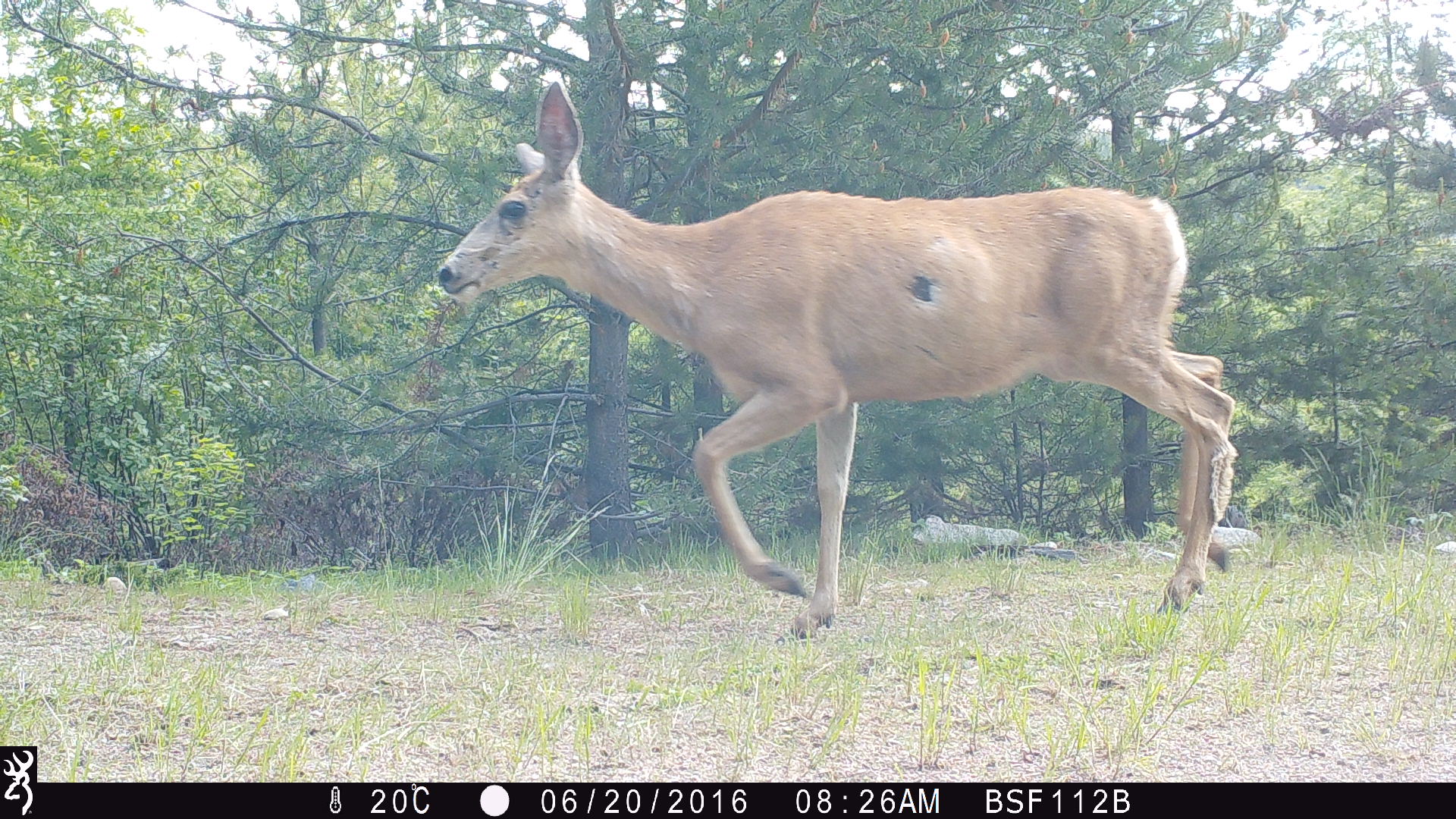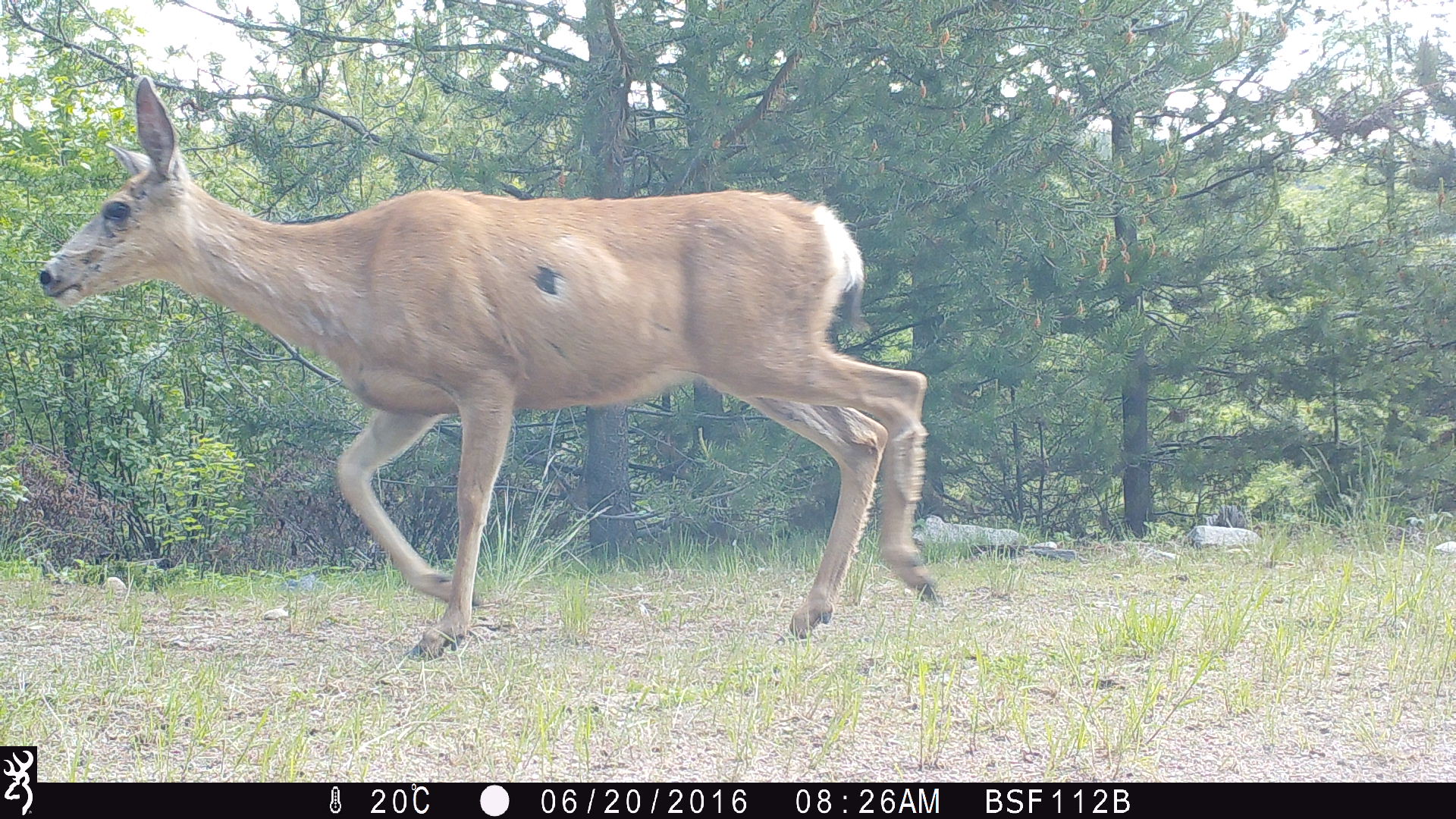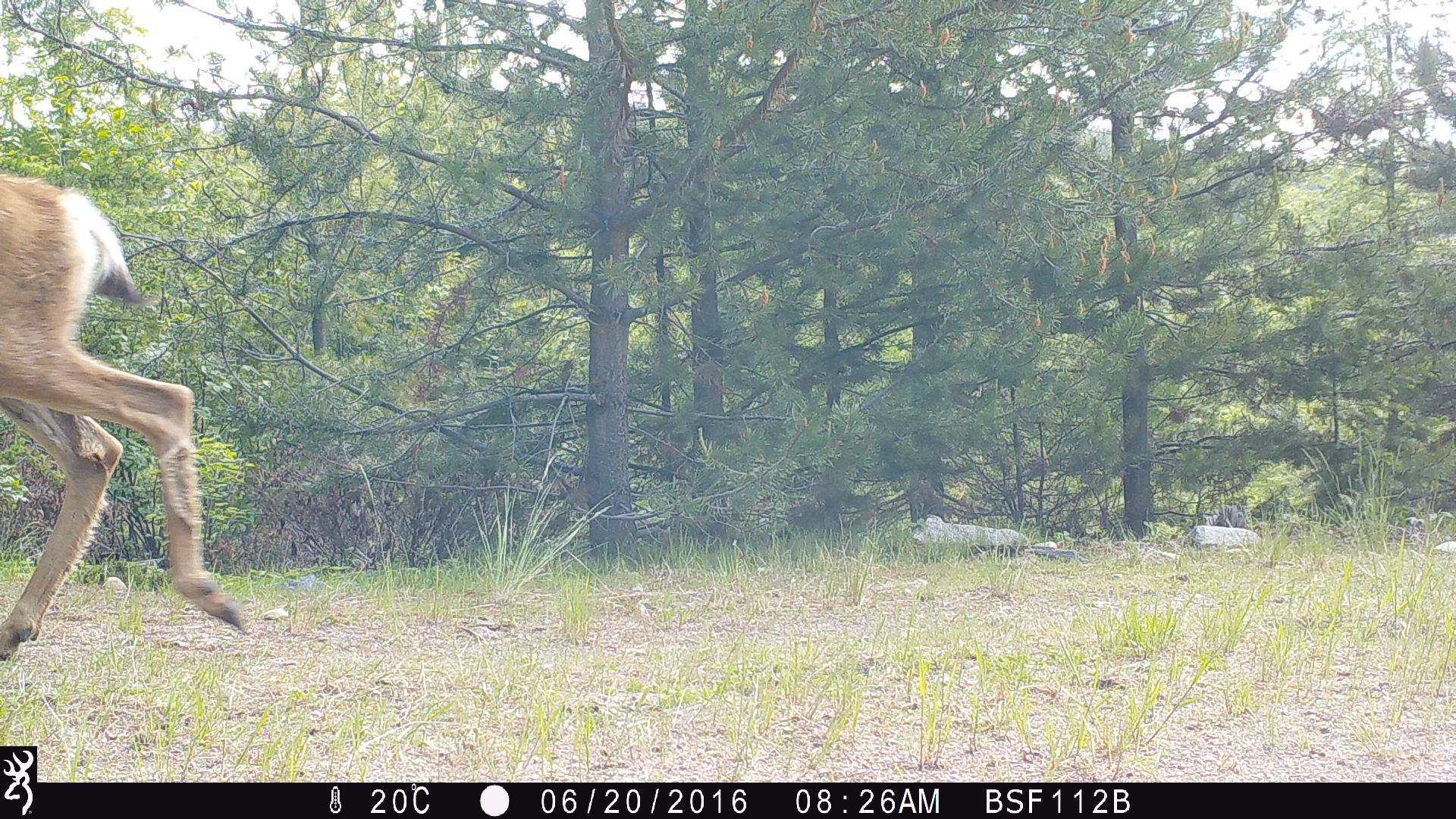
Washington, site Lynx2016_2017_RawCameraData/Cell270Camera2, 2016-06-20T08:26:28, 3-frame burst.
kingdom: Animalia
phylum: Chordata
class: Mammalia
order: Artiodactyla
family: Cervidae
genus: Odocoileus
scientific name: Odocoileus hemionus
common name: mule deer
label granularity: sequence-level